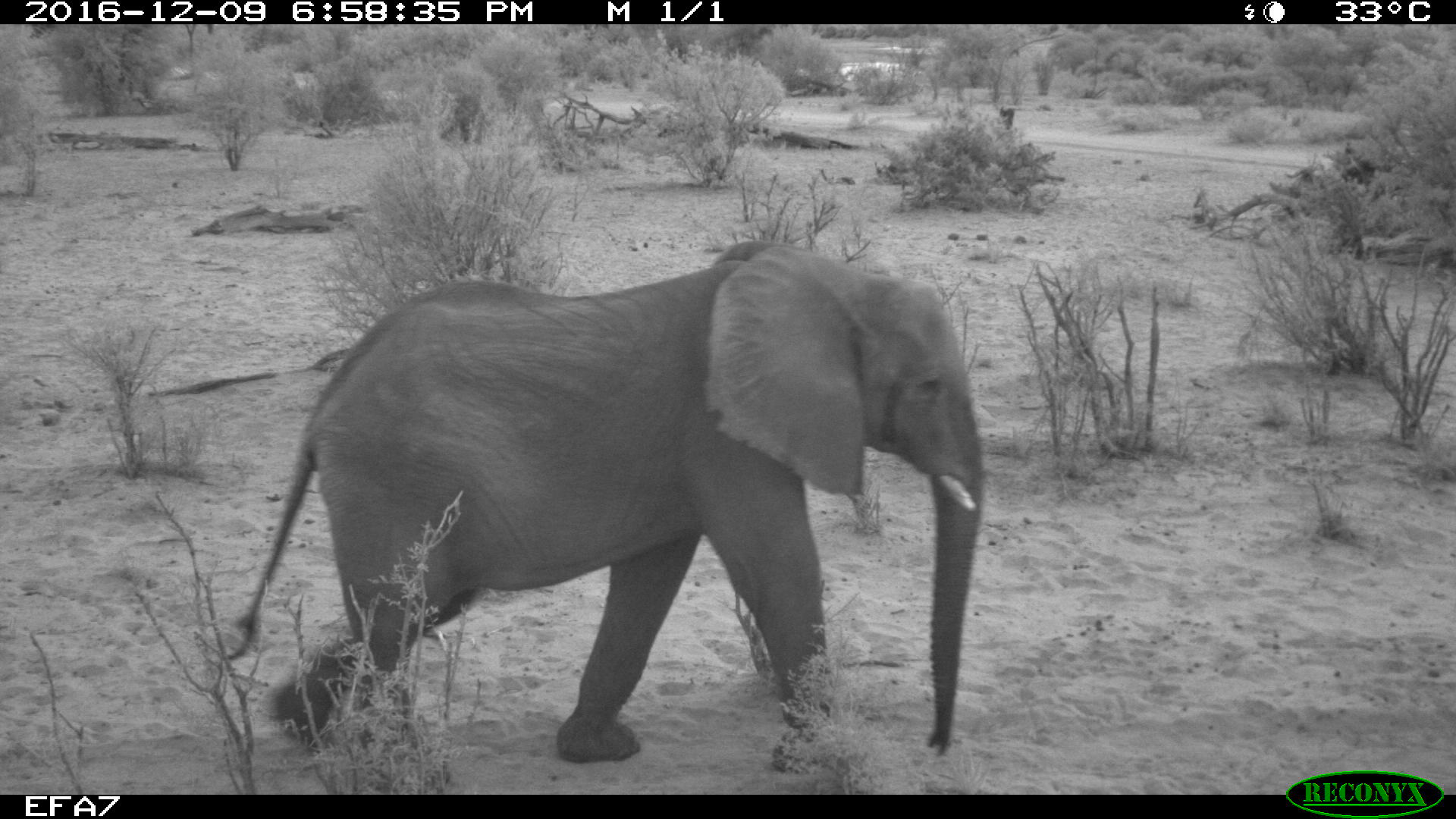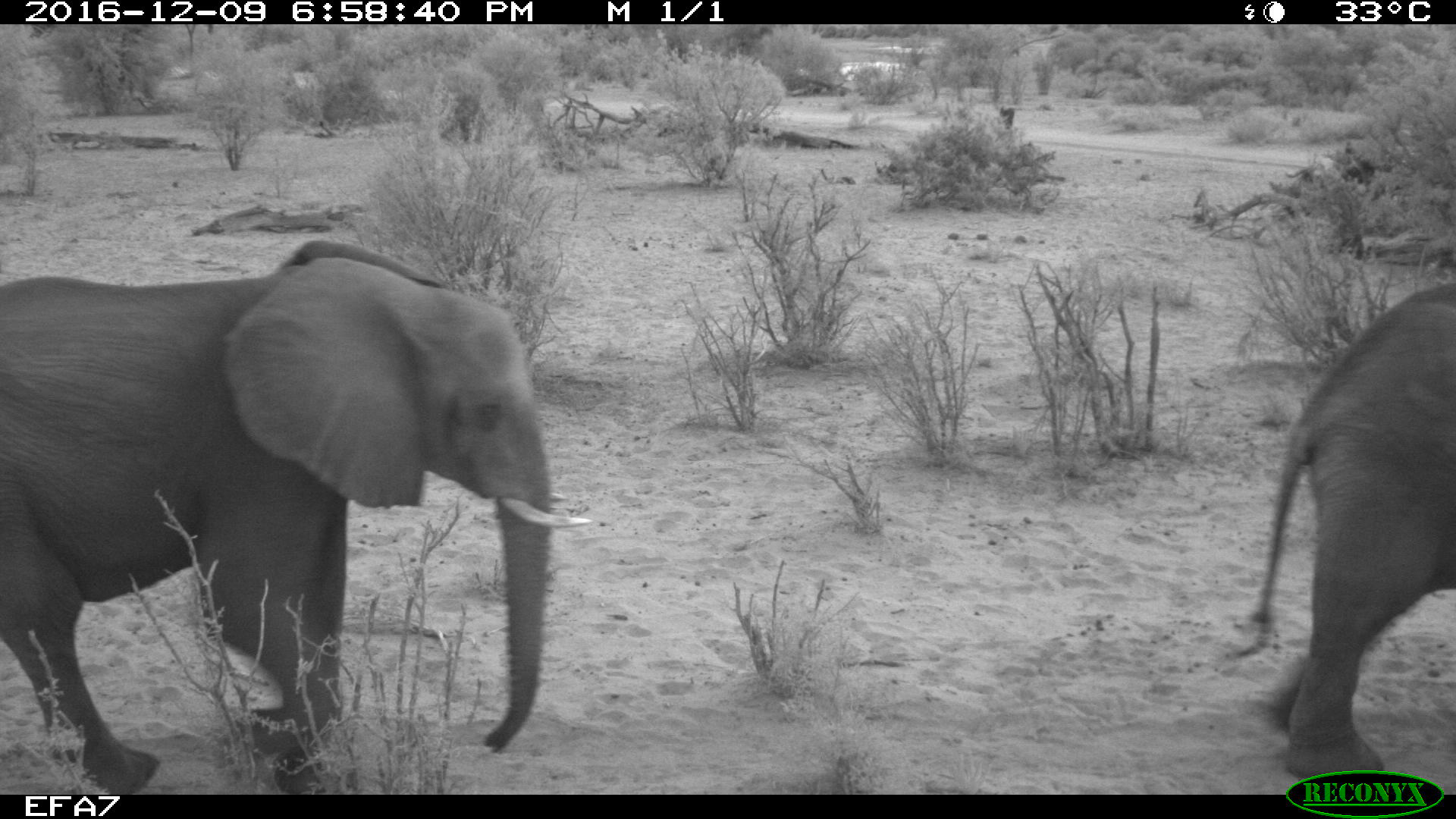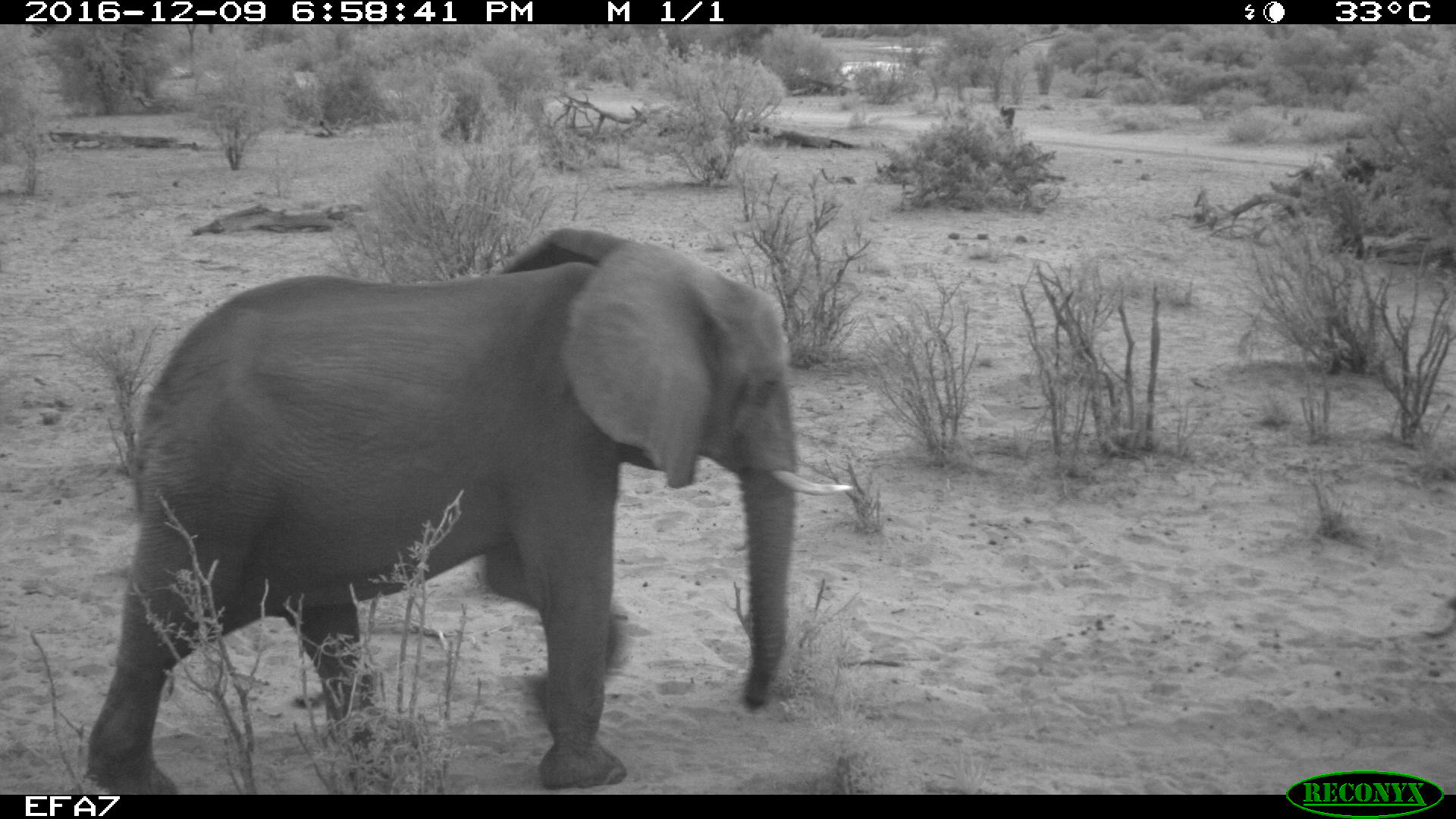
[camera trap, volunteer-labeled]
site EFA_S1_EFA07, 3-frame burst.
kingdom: Animalia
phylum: Chordata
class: Mammalia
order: Proboscidea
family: Elephantidae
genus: Loxodonta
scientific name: Loxodonta africana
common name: african bush elephant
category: elephant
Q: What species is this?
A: Elephant (african bush elephant) (Loxodonta africana).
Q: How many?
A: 1.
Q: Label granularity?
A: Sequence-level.